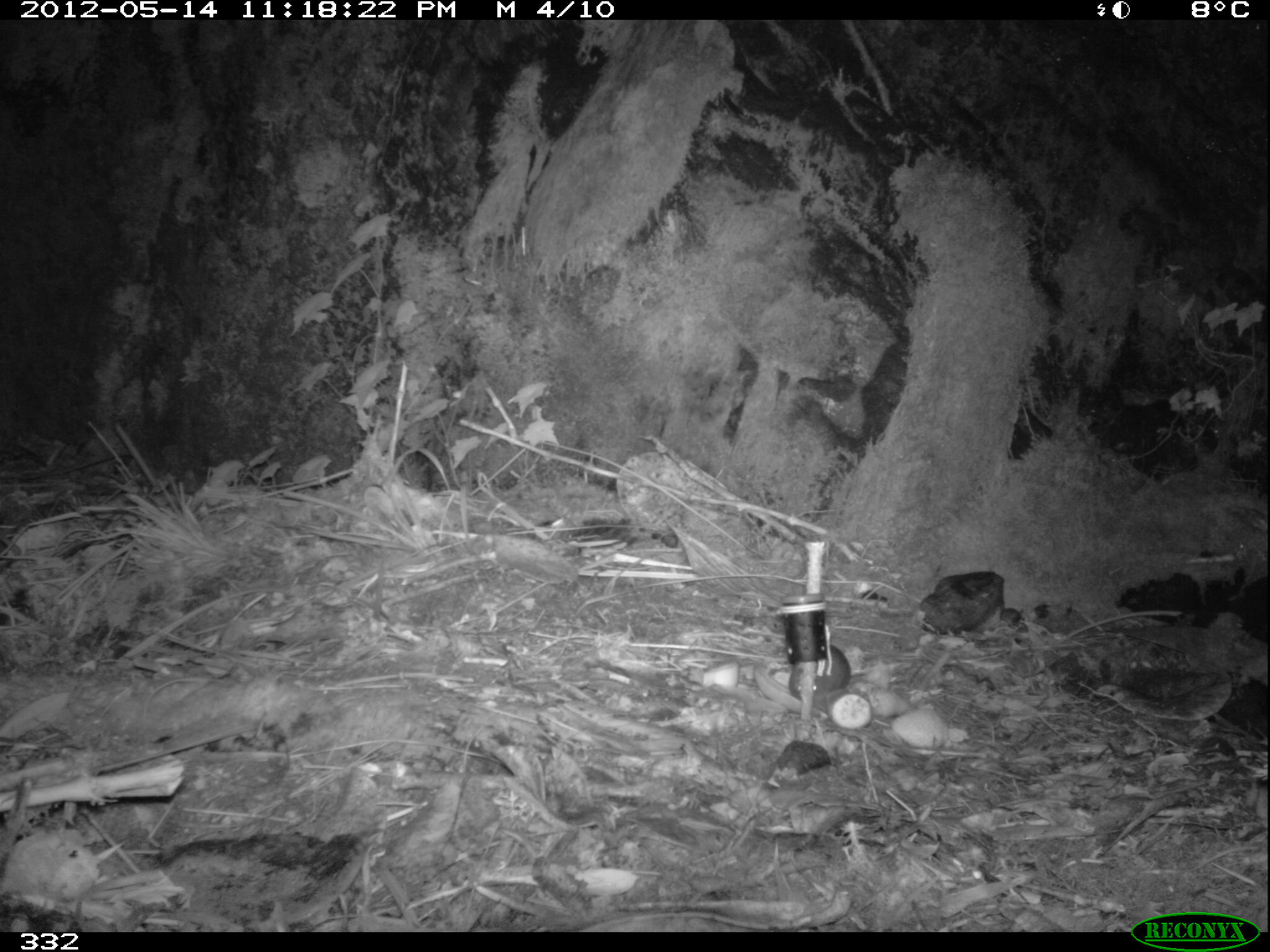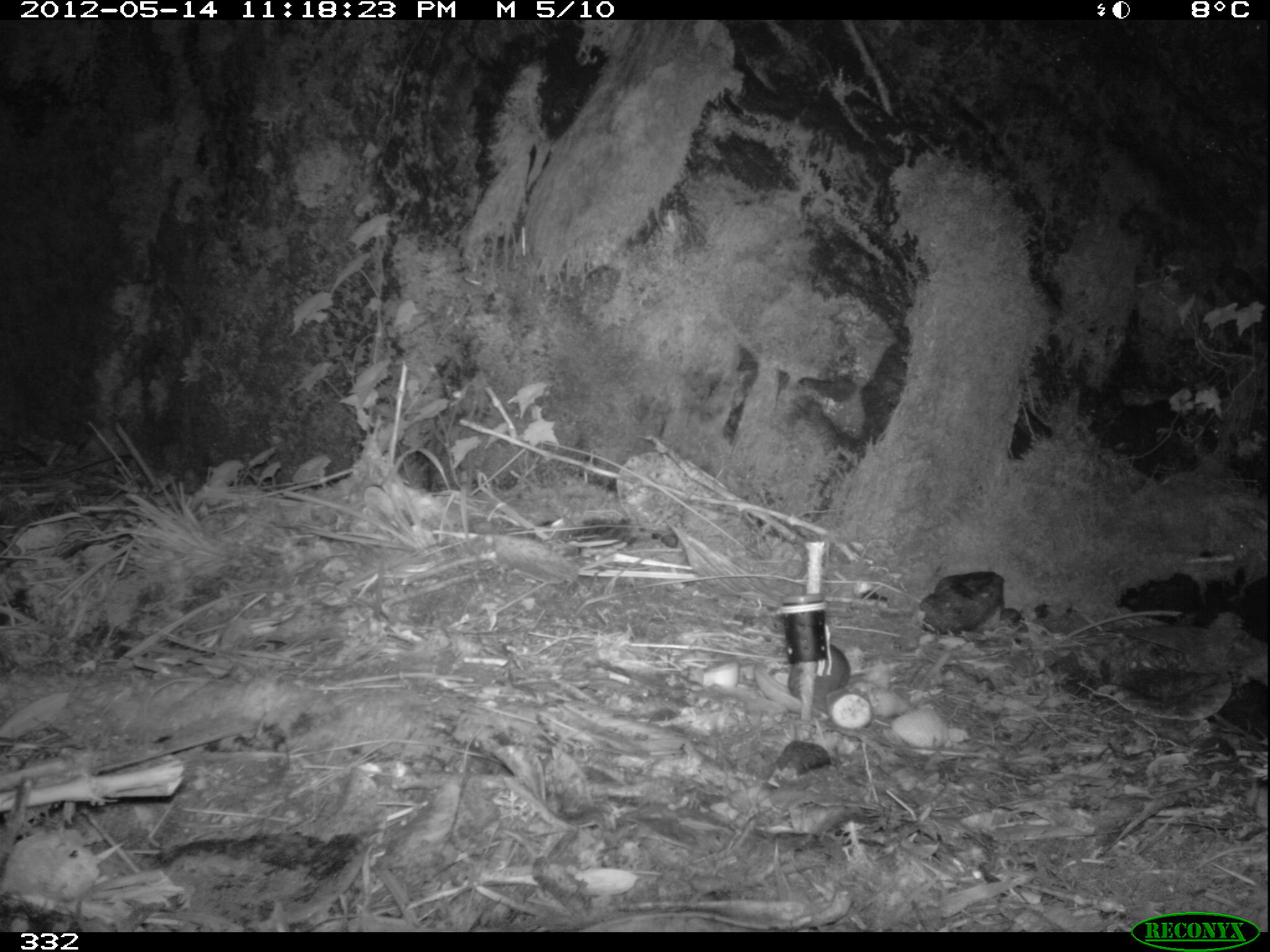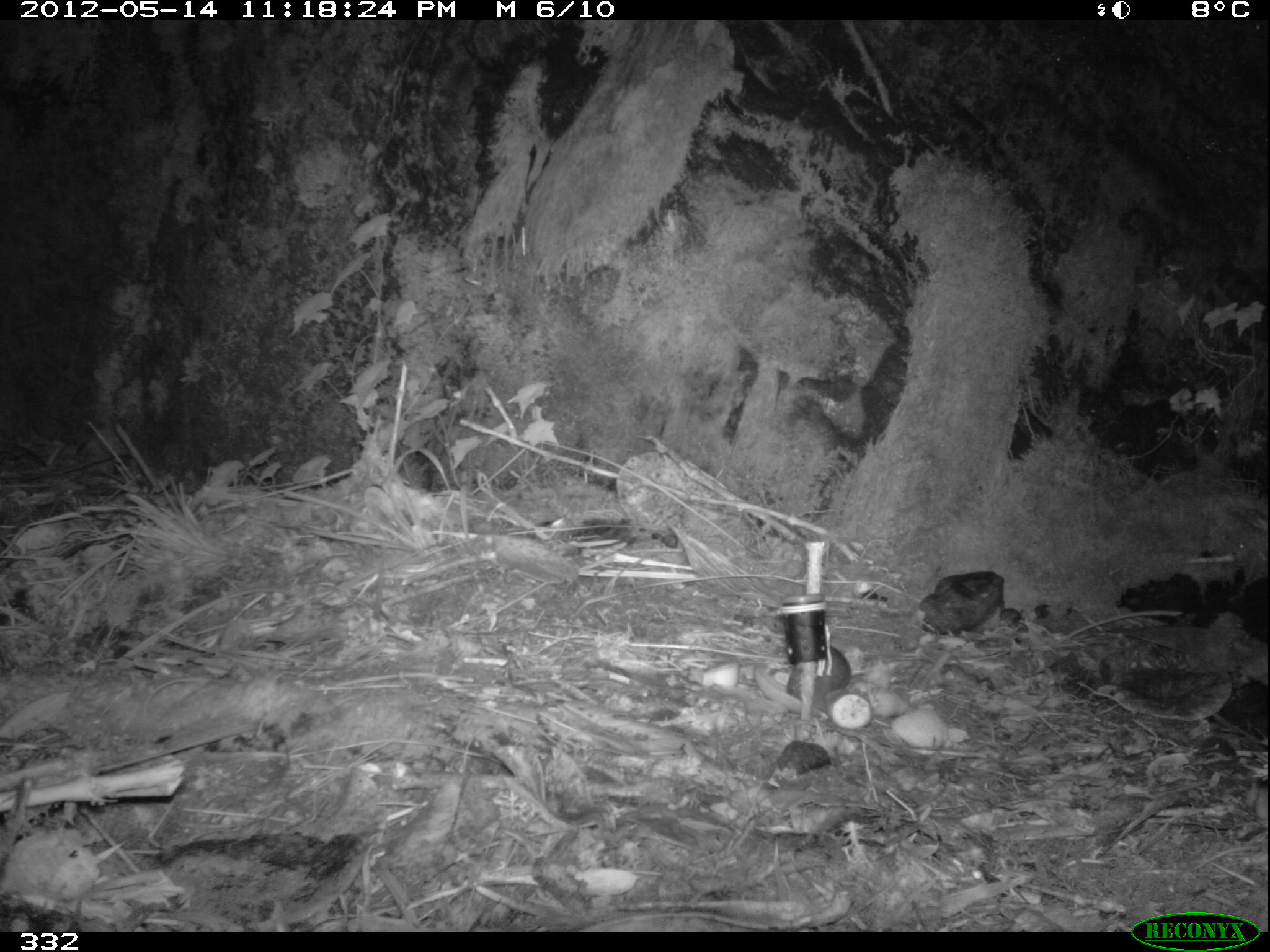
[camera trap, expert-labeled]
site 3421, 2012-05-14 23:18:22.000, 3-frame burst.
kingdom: Animalia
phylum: Chordata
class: Mammalia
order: Rodentia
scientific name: Rodentia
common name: rodents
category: unknown rodent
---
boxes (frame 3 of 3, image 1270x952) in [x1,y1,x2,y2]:
unknown rodent: [786,644,866,699]